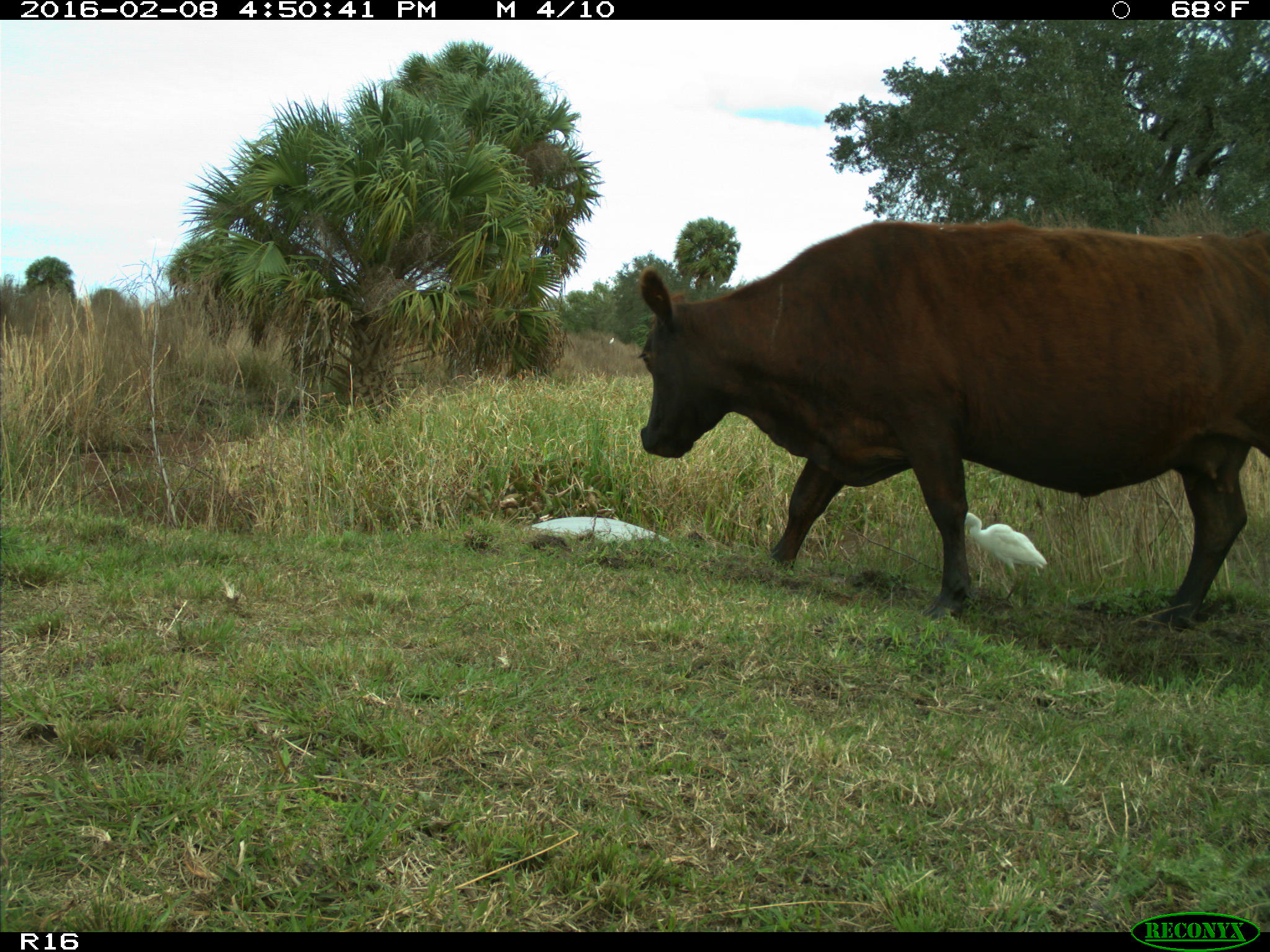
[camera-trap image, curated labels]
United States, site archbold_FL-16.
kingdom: Animalia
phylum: Chordata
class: Mammalia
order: Artiodactyla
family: Bovidae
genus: Bos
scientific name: Bos taurus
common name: domestic cow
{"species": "Bos taurus (domestic cow)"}